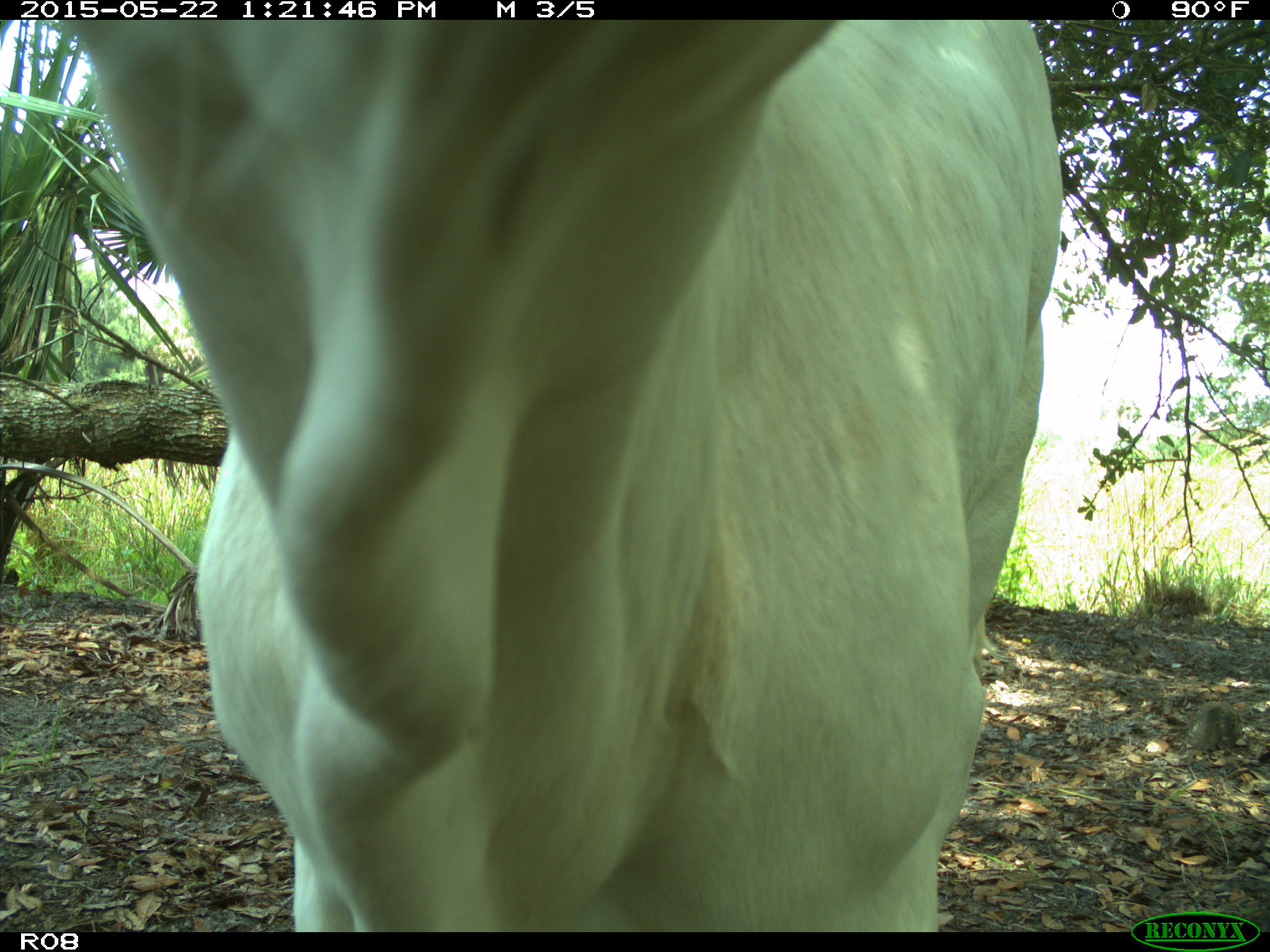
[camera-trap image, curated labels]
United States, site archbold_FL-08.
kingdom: Animalia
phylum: Chordata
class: Mammalia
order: Artiodactyla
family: Bovidae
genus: Bos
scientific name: Bos taurus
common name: domestic cow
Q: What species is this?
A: Bos taurus (domestic cow).